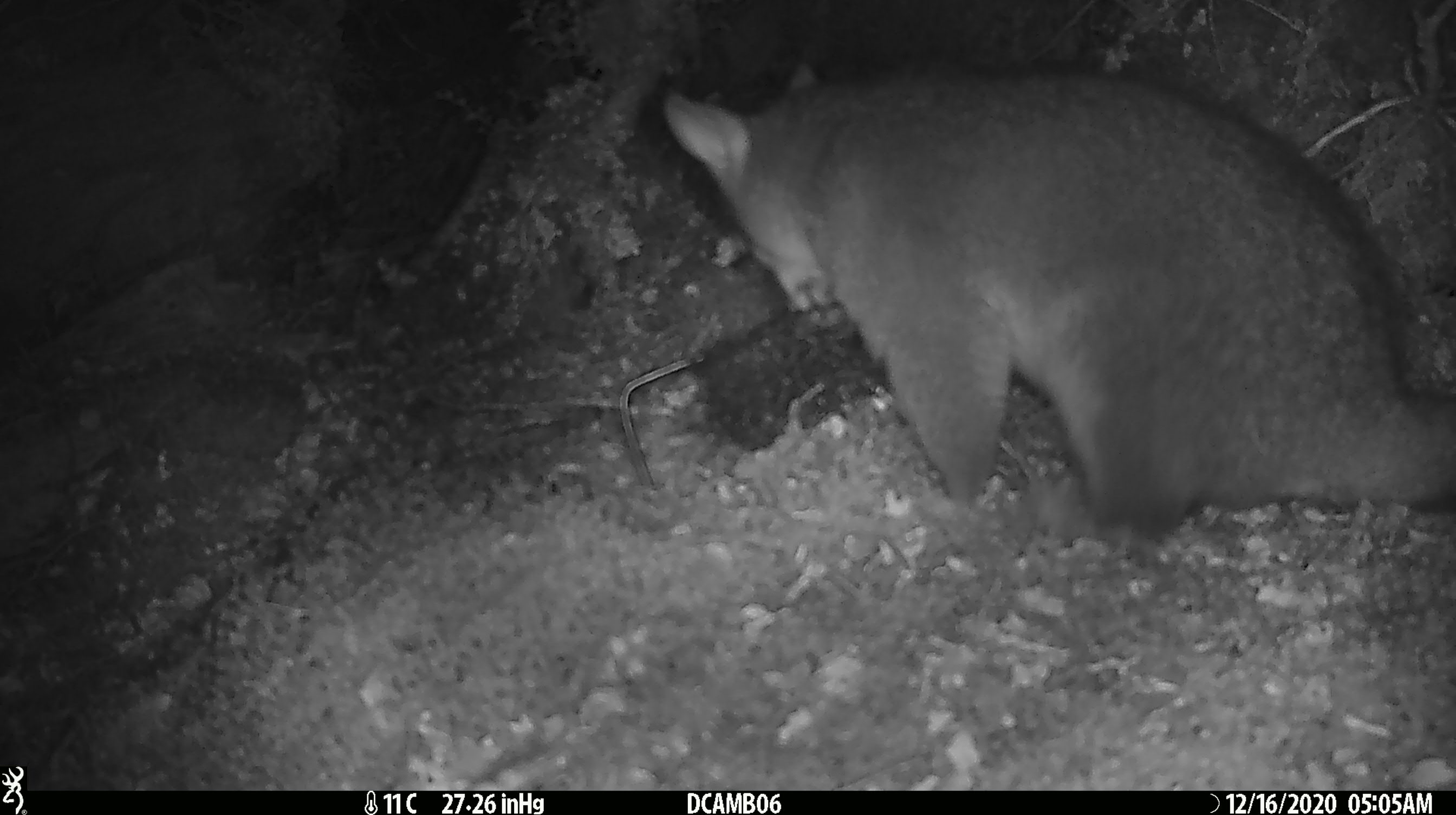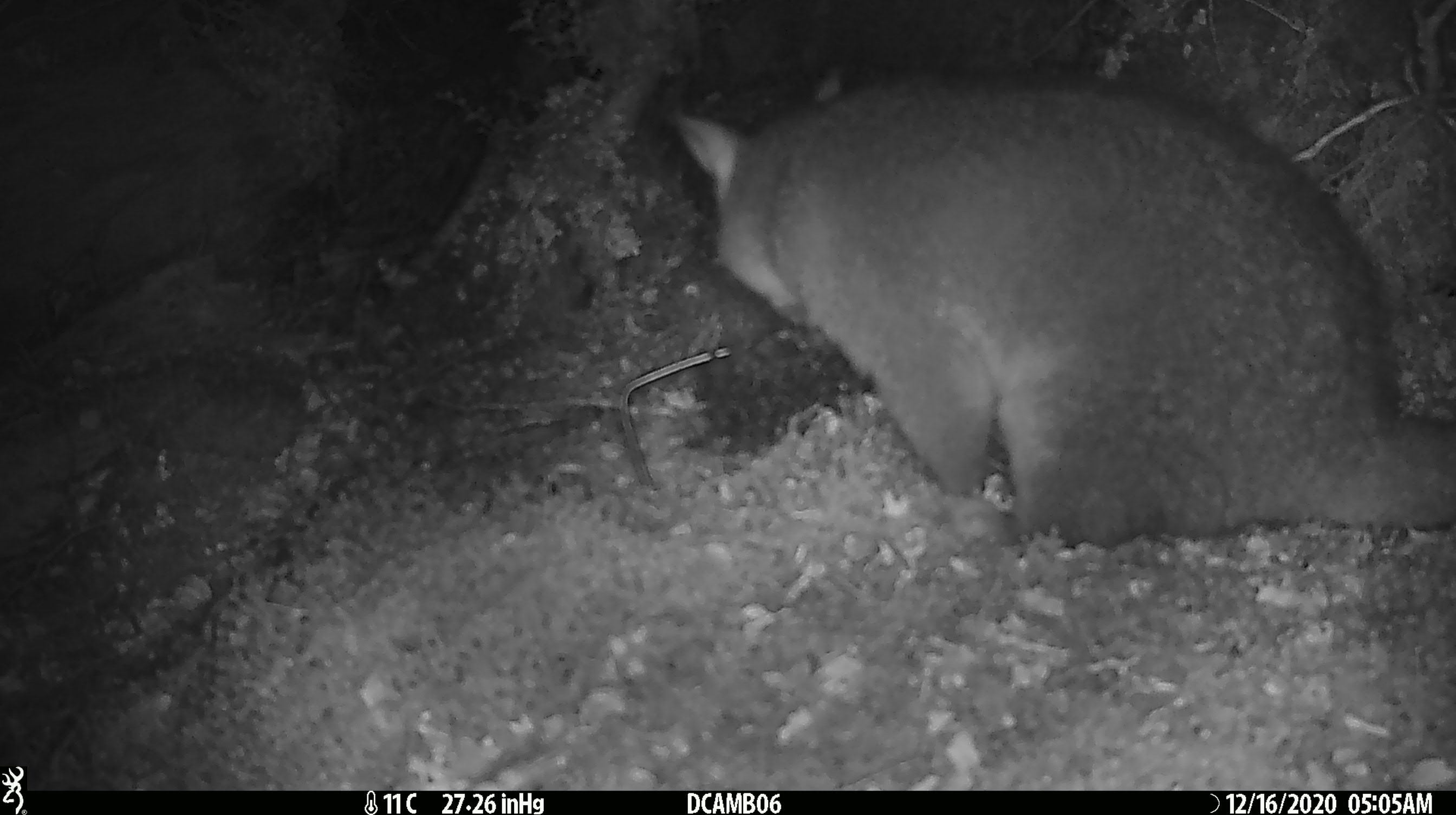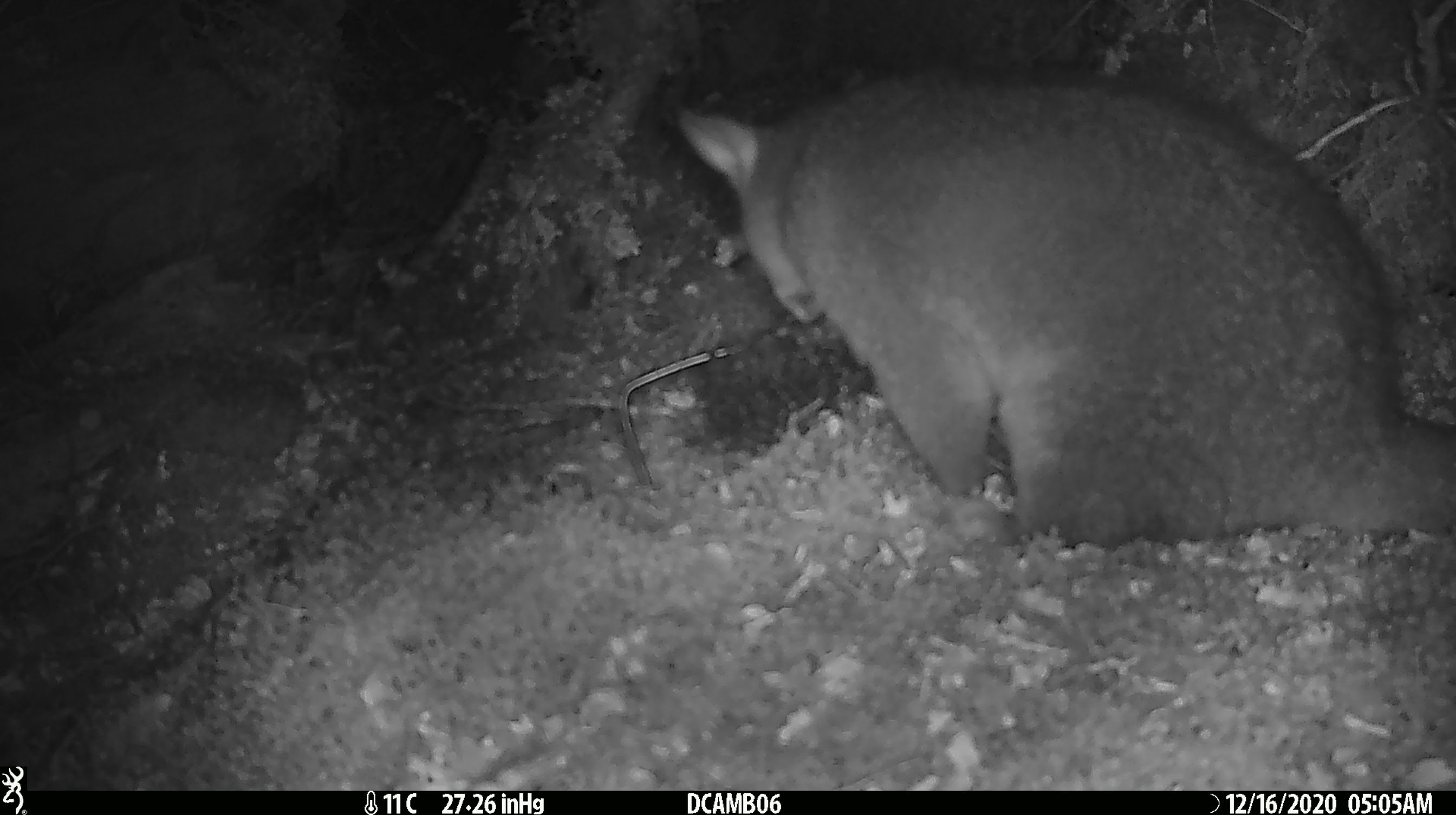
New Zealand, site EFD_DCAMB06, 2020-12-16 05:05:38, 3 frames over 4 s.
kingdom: Animalia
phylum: Chordata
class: Mammalia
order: Diprotodontia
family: Phalangeridae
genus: Trichosurus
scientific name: Trichosurus vulpecula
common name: common brushtail possum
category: possum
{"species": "possum (common brushtail possum) (Trichosurus vulpecula)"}